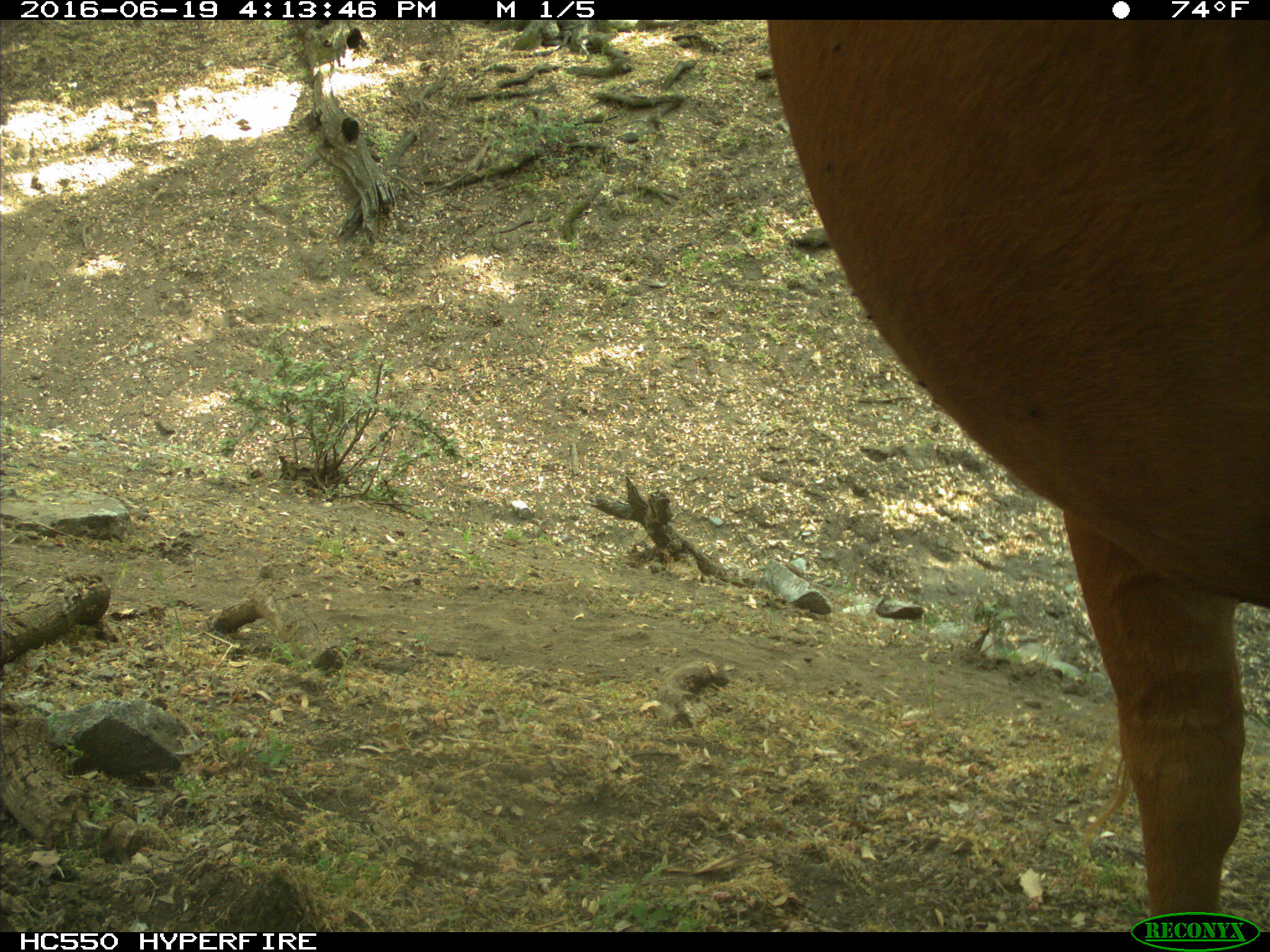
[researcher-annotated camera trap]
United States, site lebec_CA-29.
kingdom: Animalia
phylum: Chordata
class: Mammalia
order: Artiodactyla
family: Bovidae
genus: Bos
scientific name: Bos taurus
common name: domestic cow